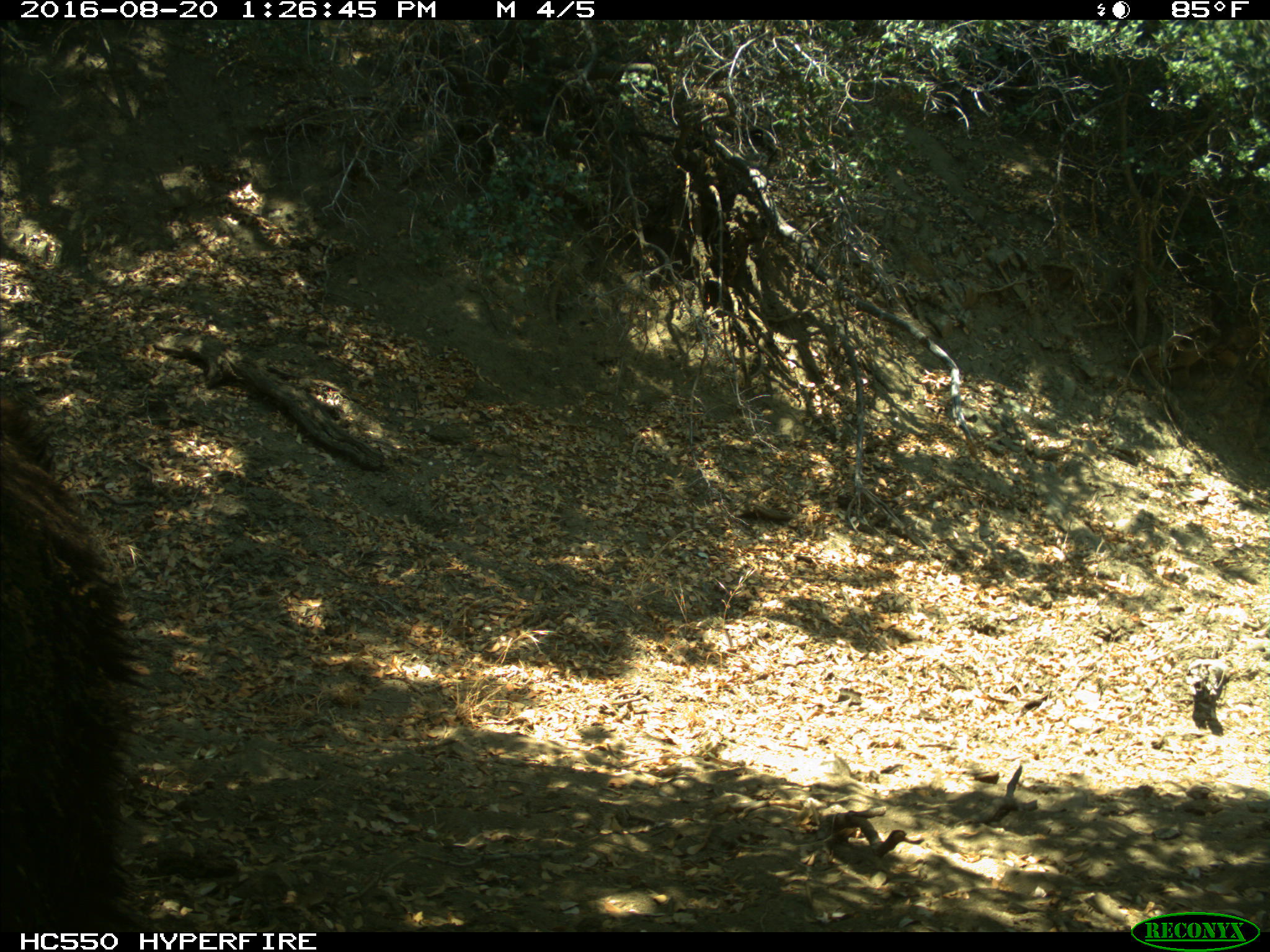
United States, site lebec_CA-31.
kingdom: Animalia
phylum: Chordata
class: Mammalia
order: Carnivora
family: Ursidae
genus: Ursus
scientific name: Ursus americanus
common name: american black bear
Ursus americanus (american black bear).